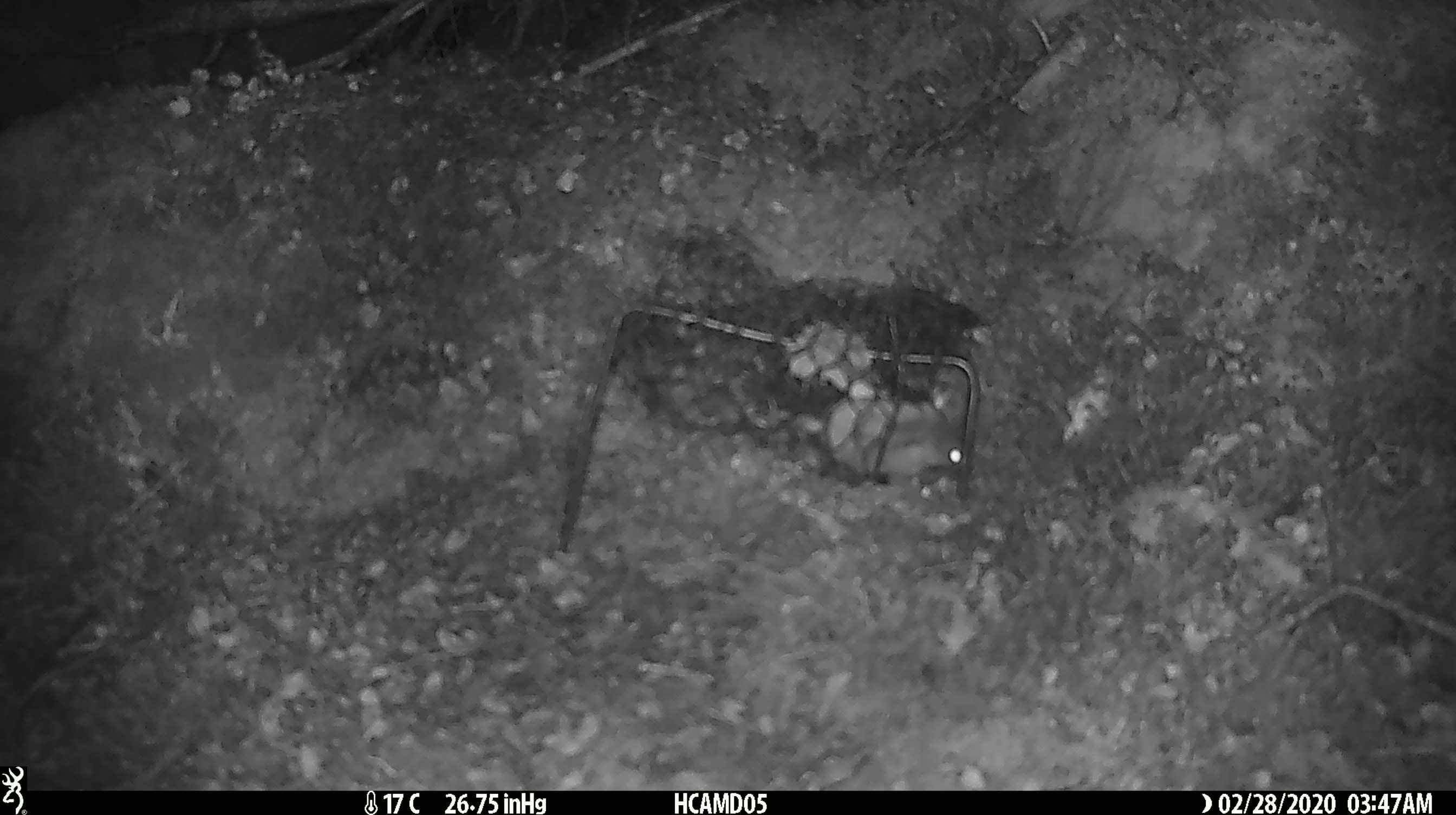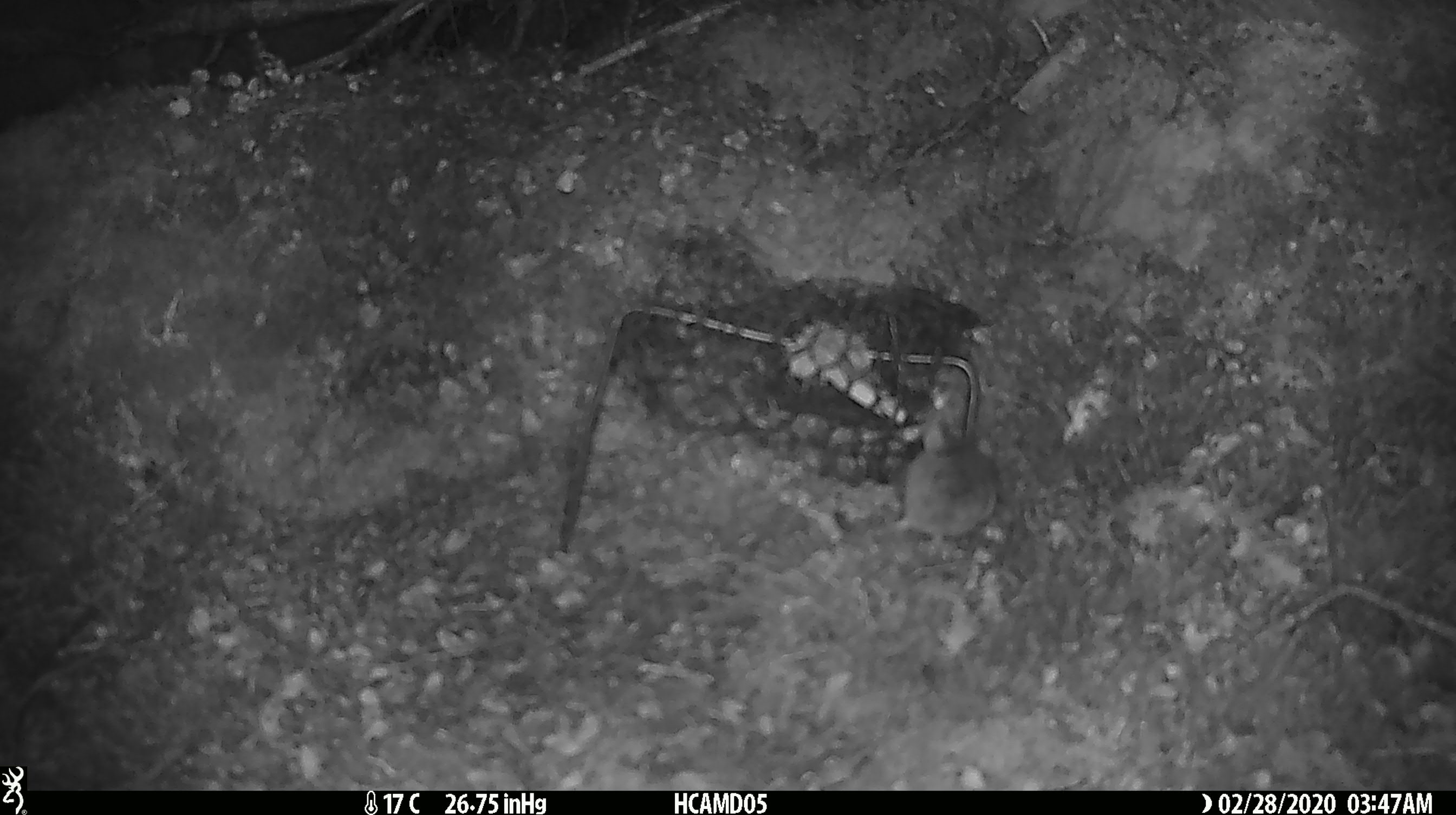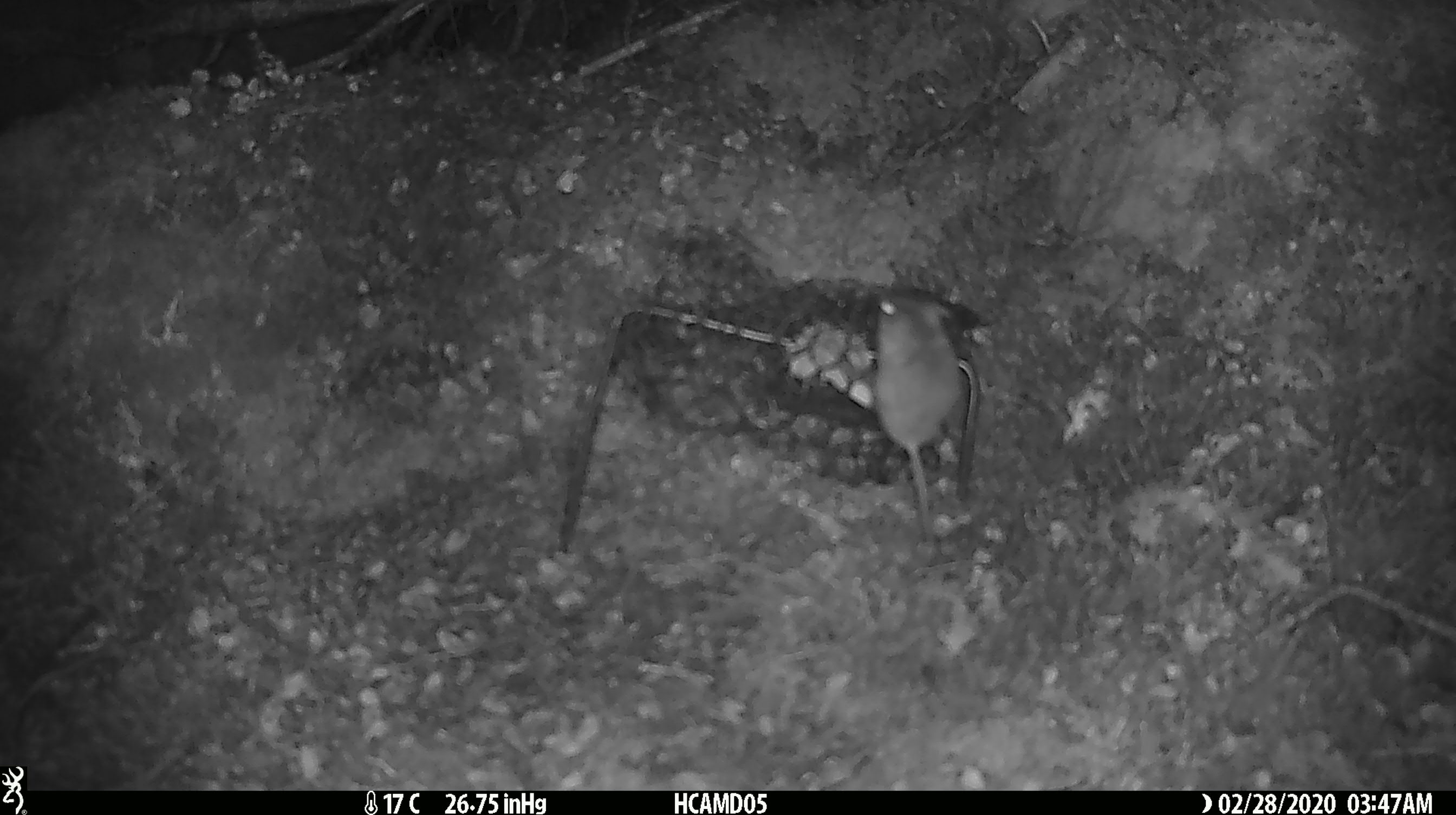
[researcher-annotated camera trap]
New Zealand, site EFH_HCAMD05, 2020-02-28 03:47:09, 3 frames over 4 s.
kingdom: Animalia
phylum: Chordata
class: Mammalia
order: Rodentia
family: Muridae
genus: Mus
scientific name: Mus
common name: mouse